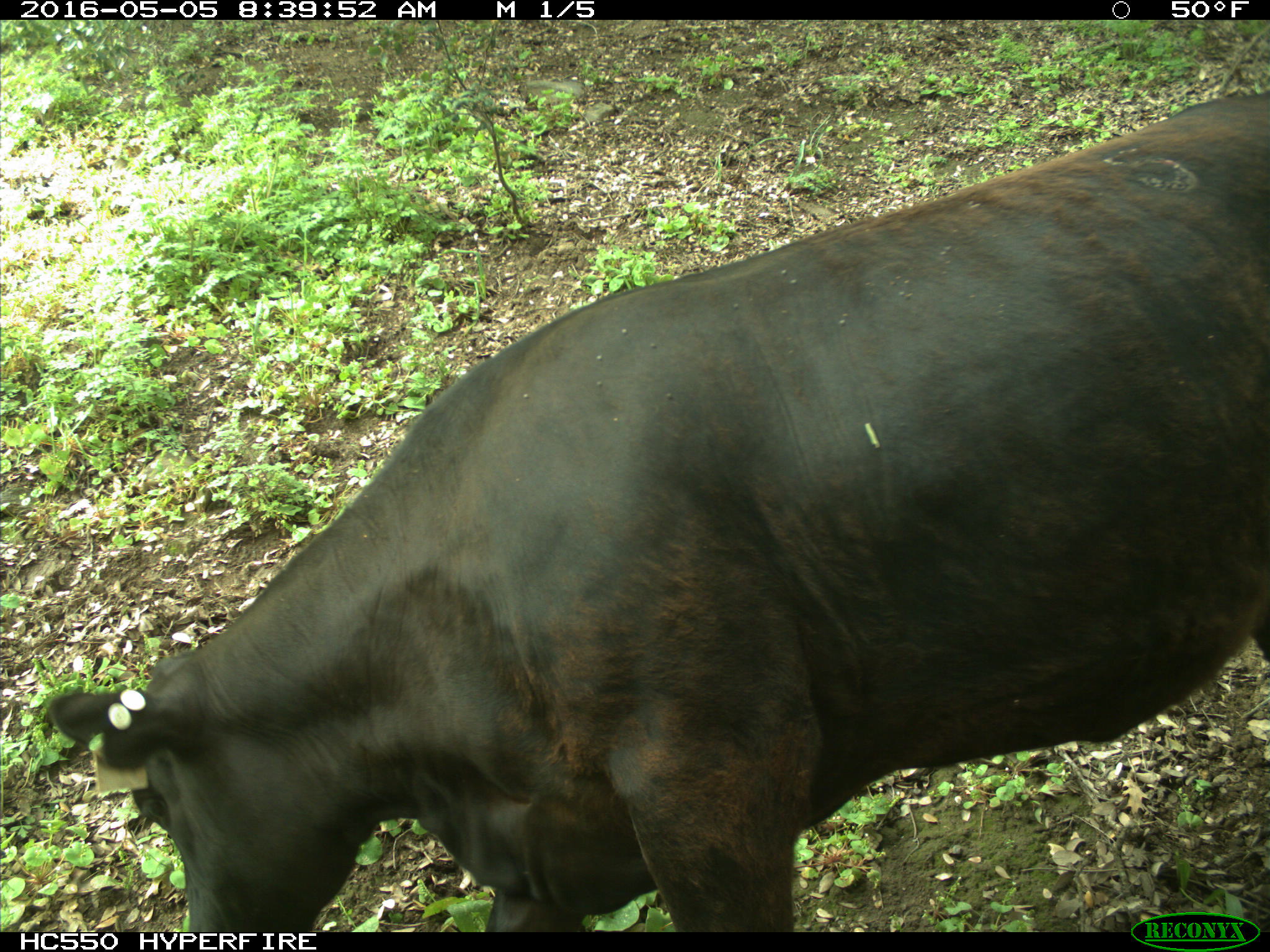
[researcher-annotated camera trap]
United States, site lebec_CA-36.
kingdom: Animalia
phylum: Chordata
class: Mammalia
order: Artiodactyla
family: Bovidae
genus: Bos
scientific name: Bos taurus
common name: domestic cow